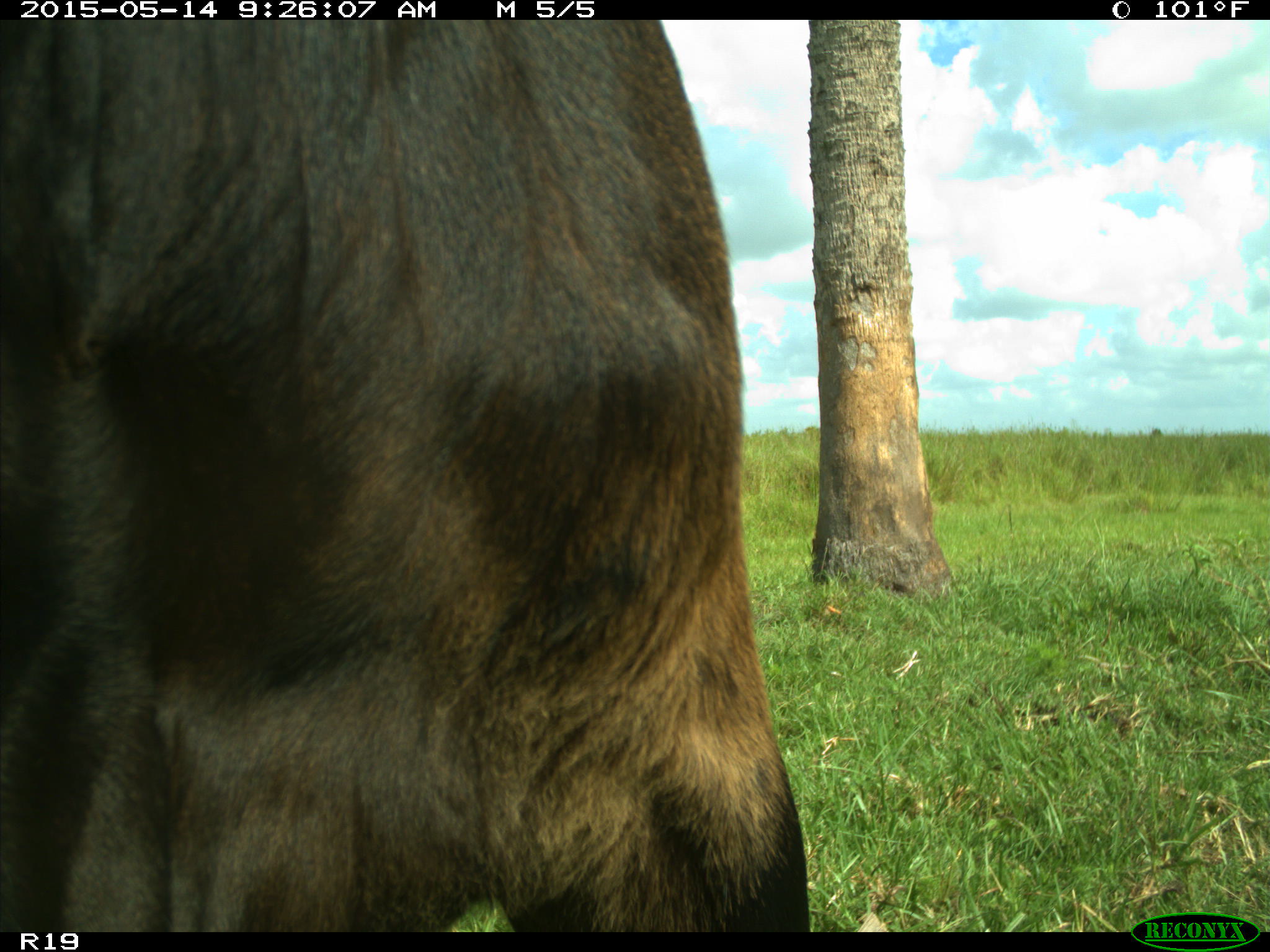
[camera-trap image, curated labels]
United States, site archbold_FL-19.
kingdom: Animalia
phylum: Chordata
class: Mammalia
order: Artiodactyla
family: Bovidae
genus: Bos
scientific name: Bos taurus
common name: domestic cow